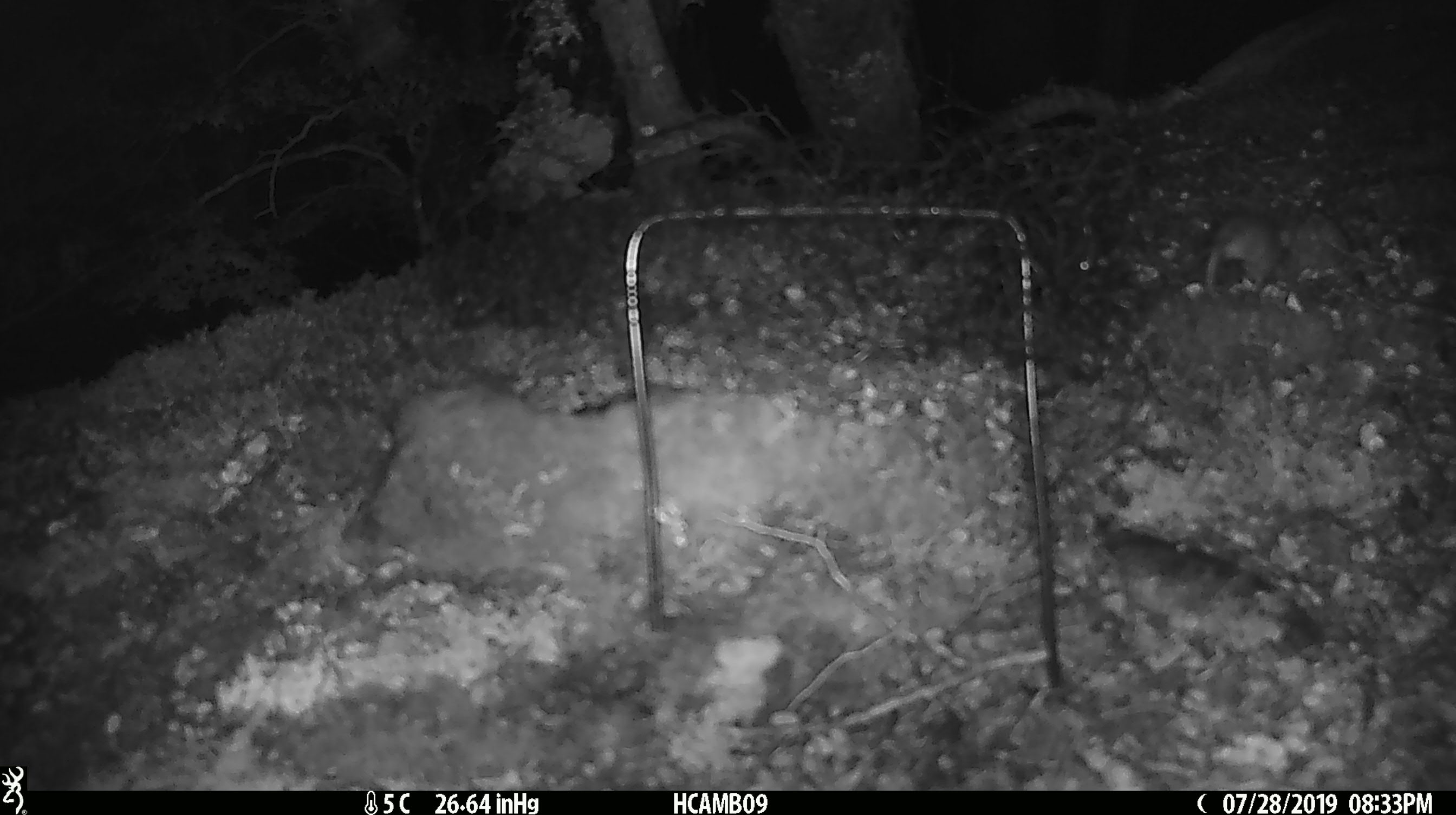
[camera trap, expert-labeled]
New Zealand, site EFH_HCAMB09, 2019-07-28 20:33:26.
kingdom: Animalia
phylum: Chordata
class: Mammalia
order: Rodentia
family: Muridae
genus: Mus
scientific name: Mus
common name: mouse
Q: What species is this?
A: Mouse (Mus).